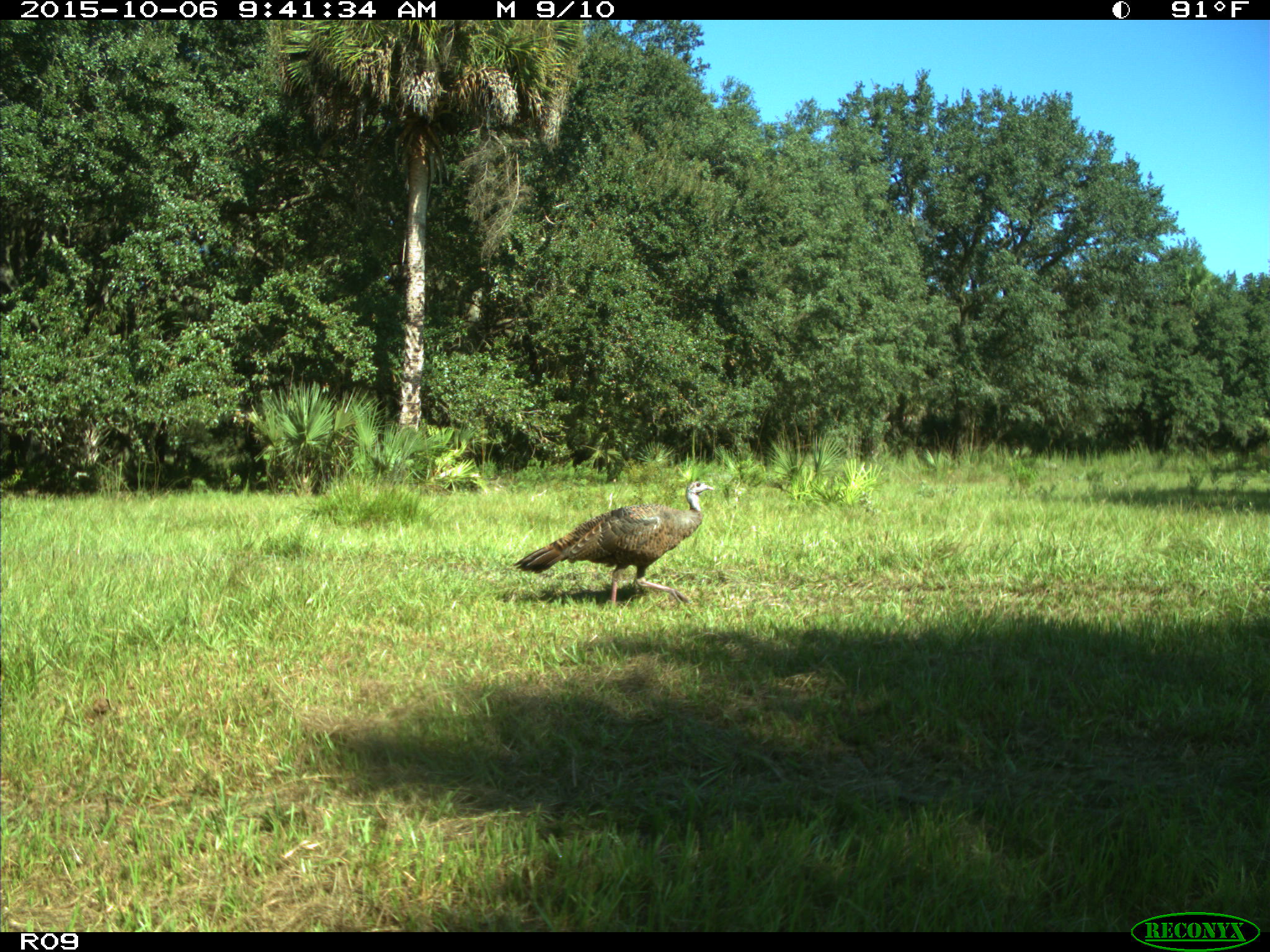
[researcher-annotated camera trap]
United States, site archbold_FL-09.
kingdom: Animalia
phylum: Chordata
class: Aves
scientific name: Aves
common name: birds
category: unidentified bird